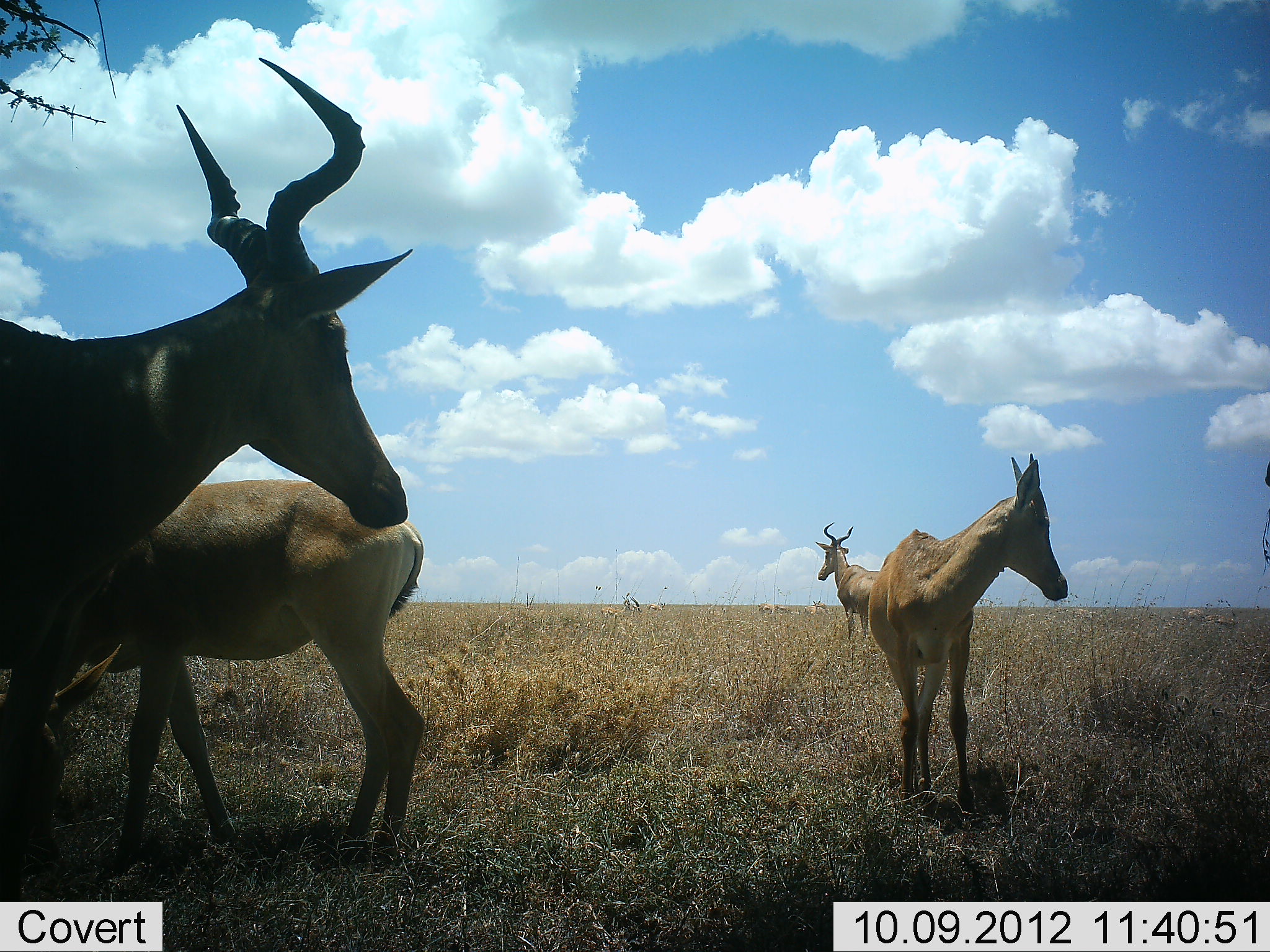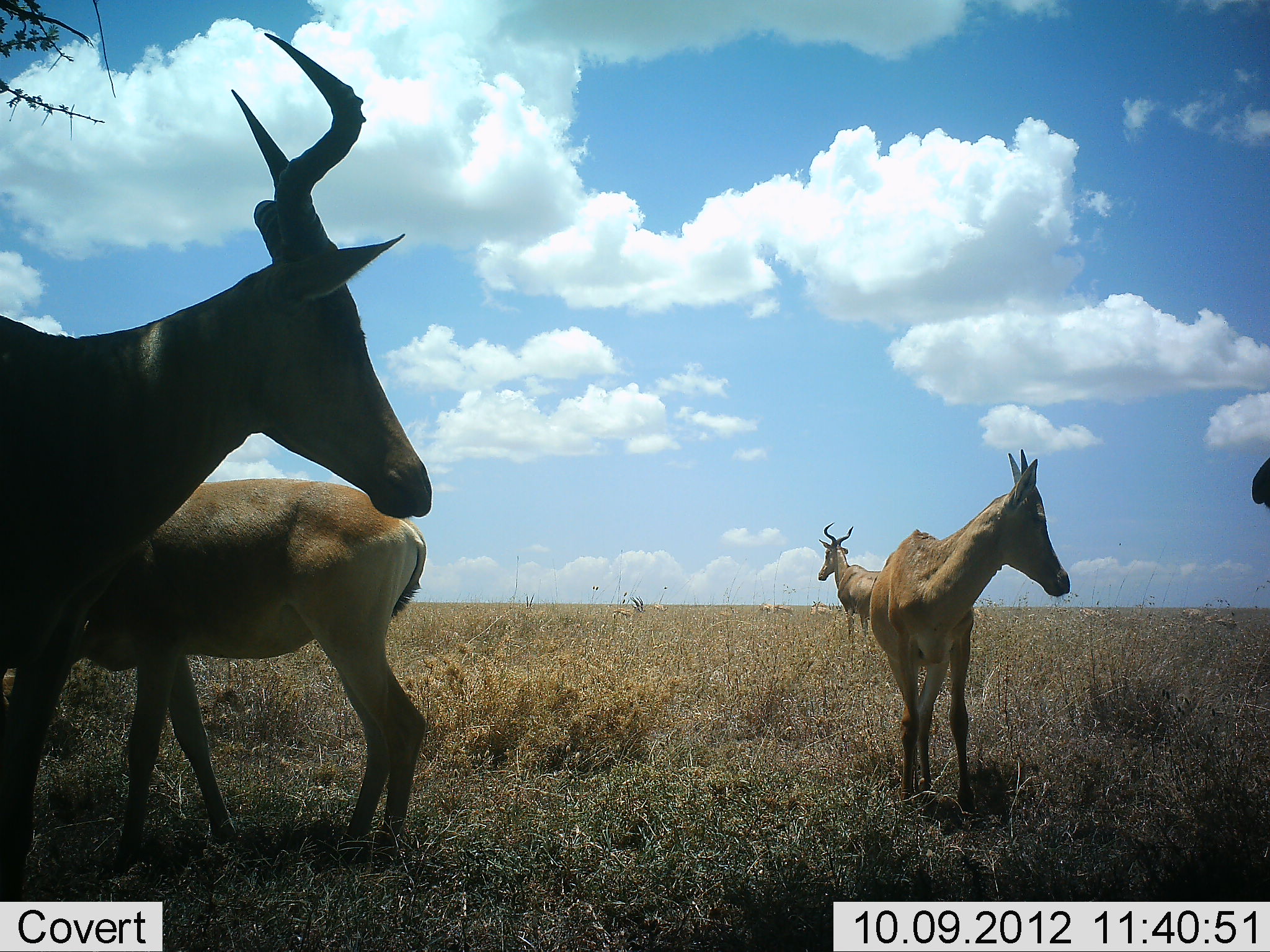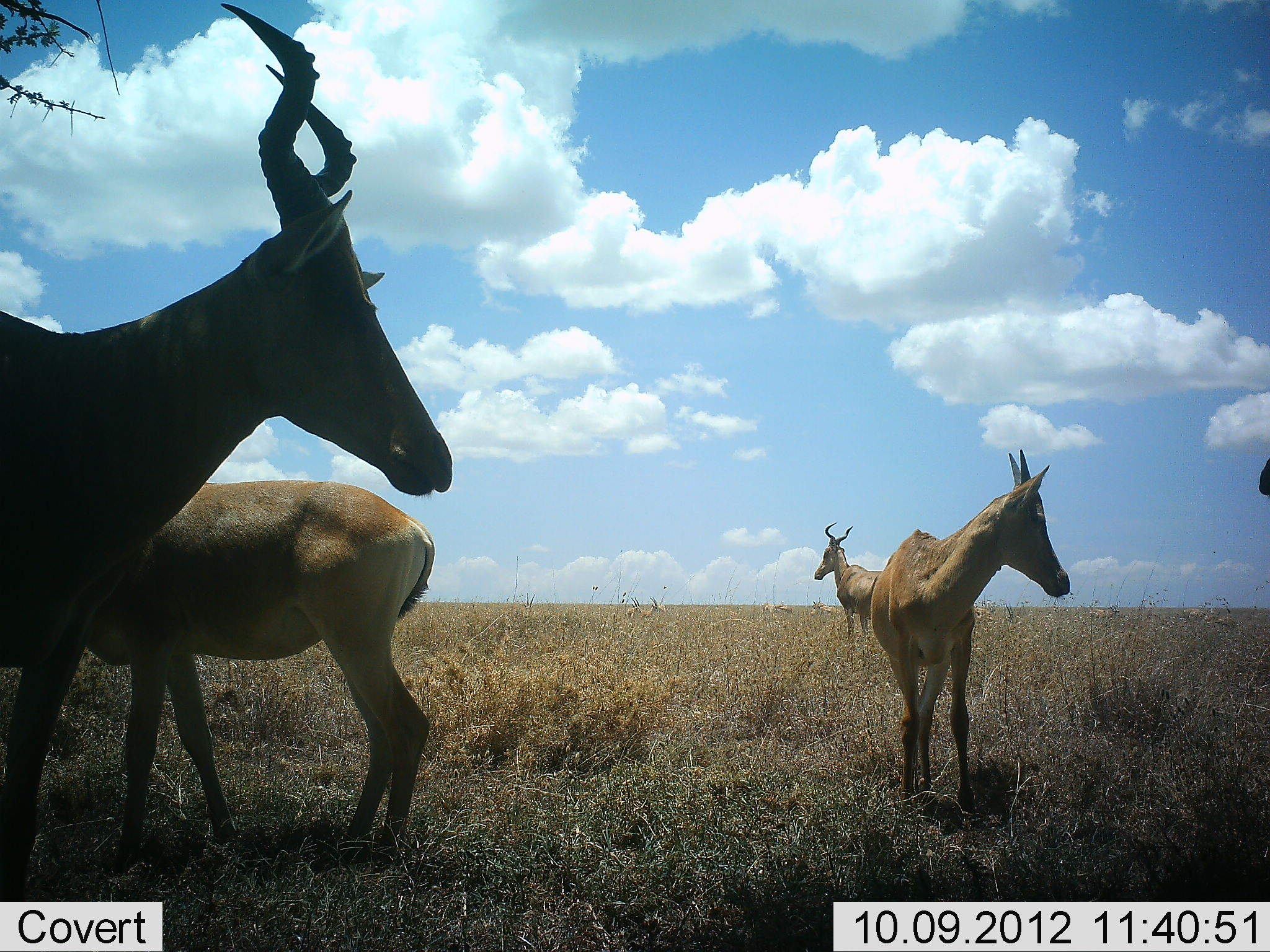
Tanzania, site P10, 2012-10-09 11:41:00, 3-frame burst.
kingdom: Animalia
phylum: Chordata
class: Mammalia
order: Artiodactyla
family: Bovidae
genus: Alcelaphus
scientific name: Alcelaphus buselaphus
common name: hartebeest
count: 5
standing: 100%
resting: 8%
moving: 8%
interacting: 0%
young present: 23%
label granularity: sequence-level